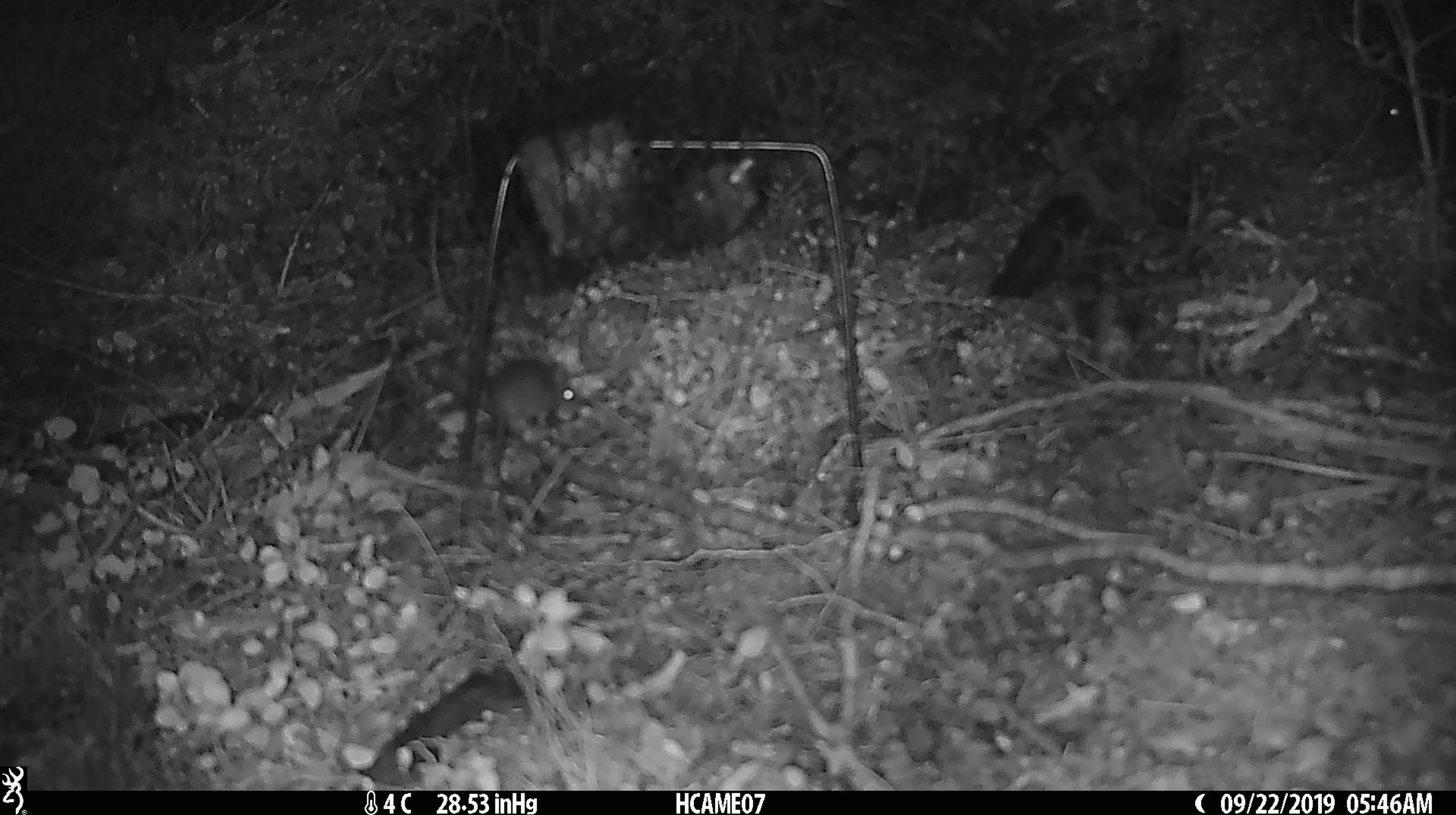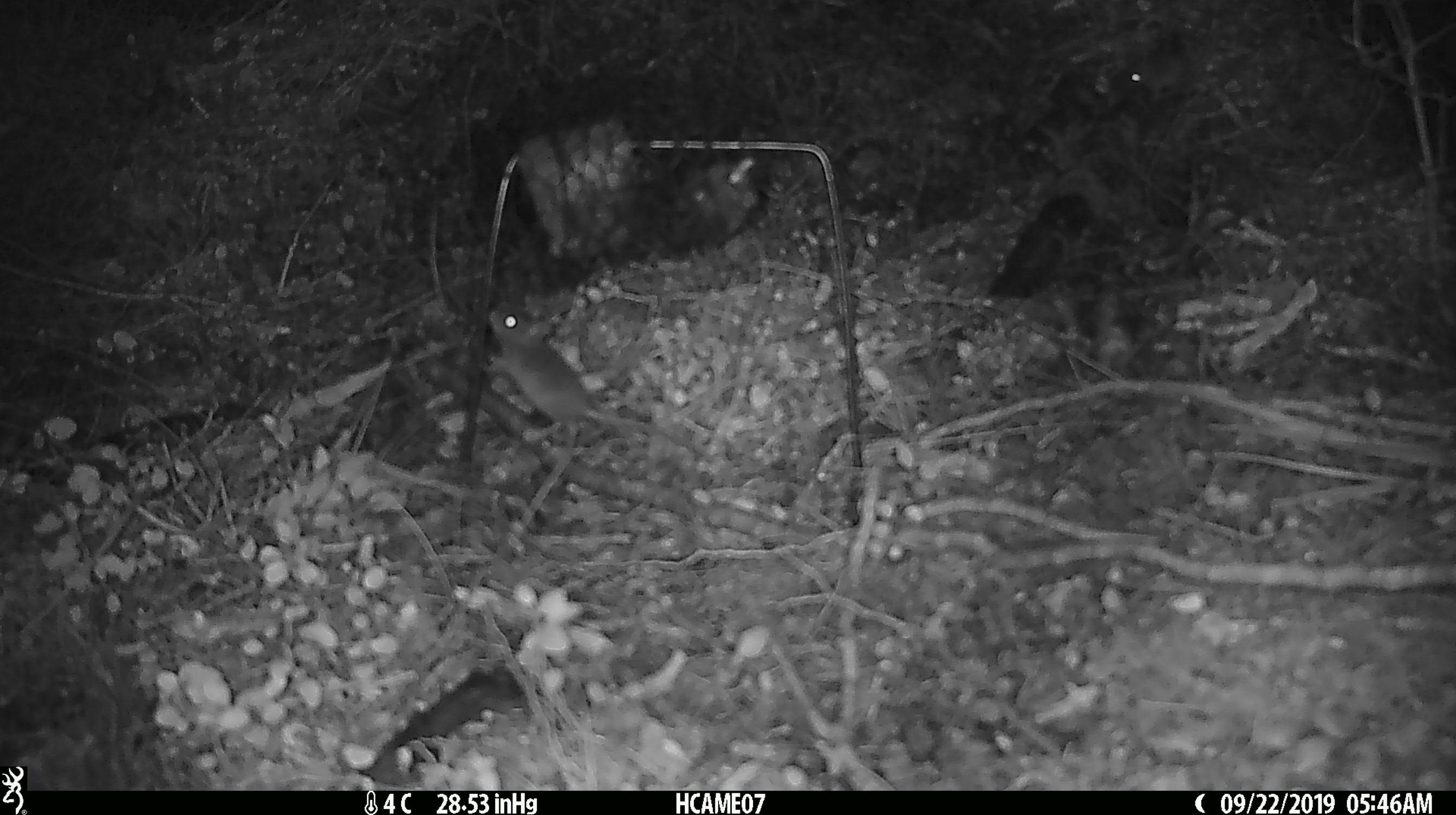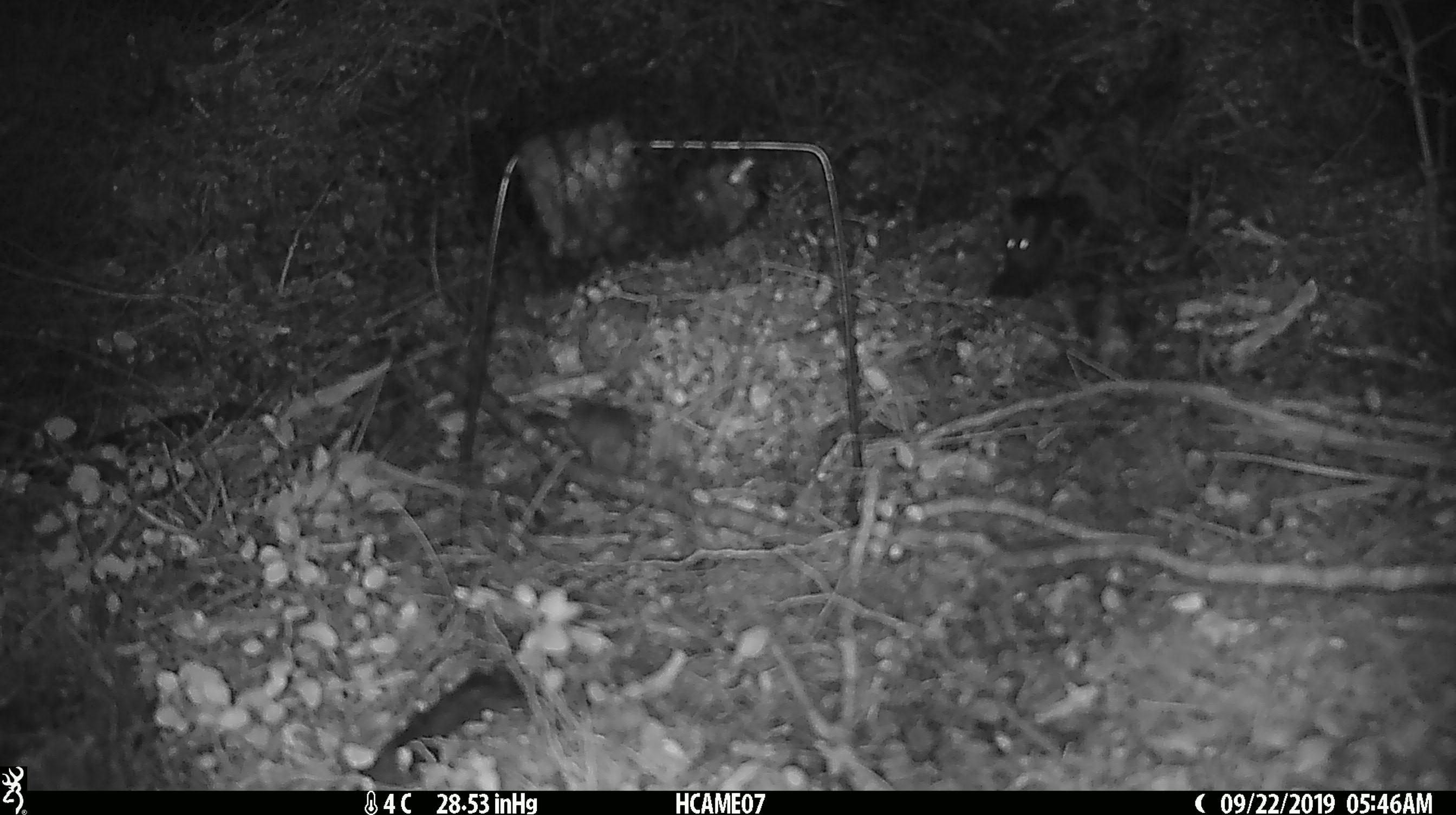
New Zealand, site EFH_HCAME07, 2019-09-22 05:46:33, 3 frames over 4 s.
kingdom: Animalia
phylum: Chordata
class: Mammalia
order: Rodentia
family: Muridae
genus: Mus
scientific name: Mus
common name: mouse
Mouse (Mus).